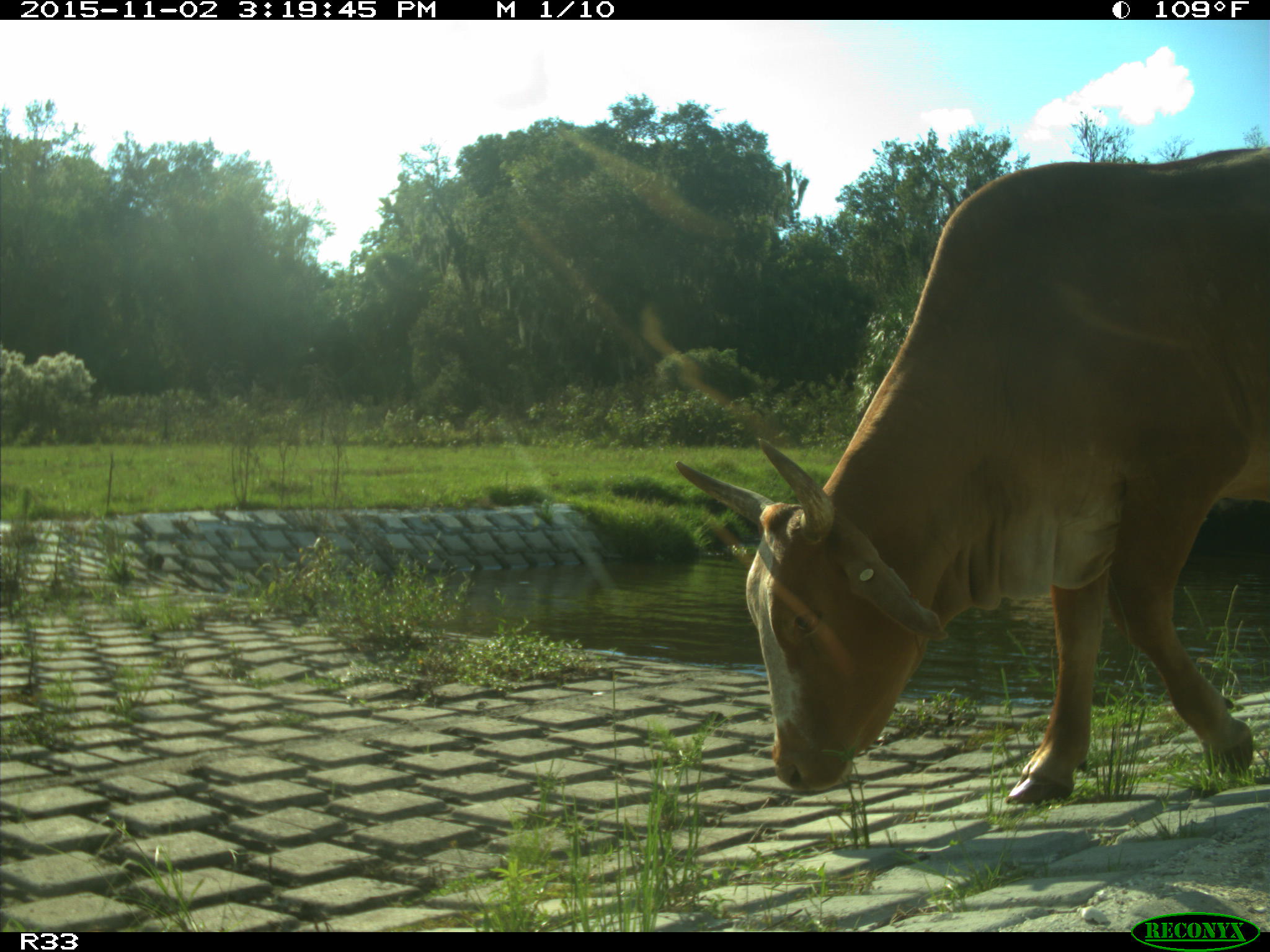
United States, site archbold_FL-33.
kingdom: Animalia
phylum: Chordata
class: Mammalia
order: Artiodactyla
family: Bovidae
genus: Bos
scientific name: Bos taurus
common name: domestic cow